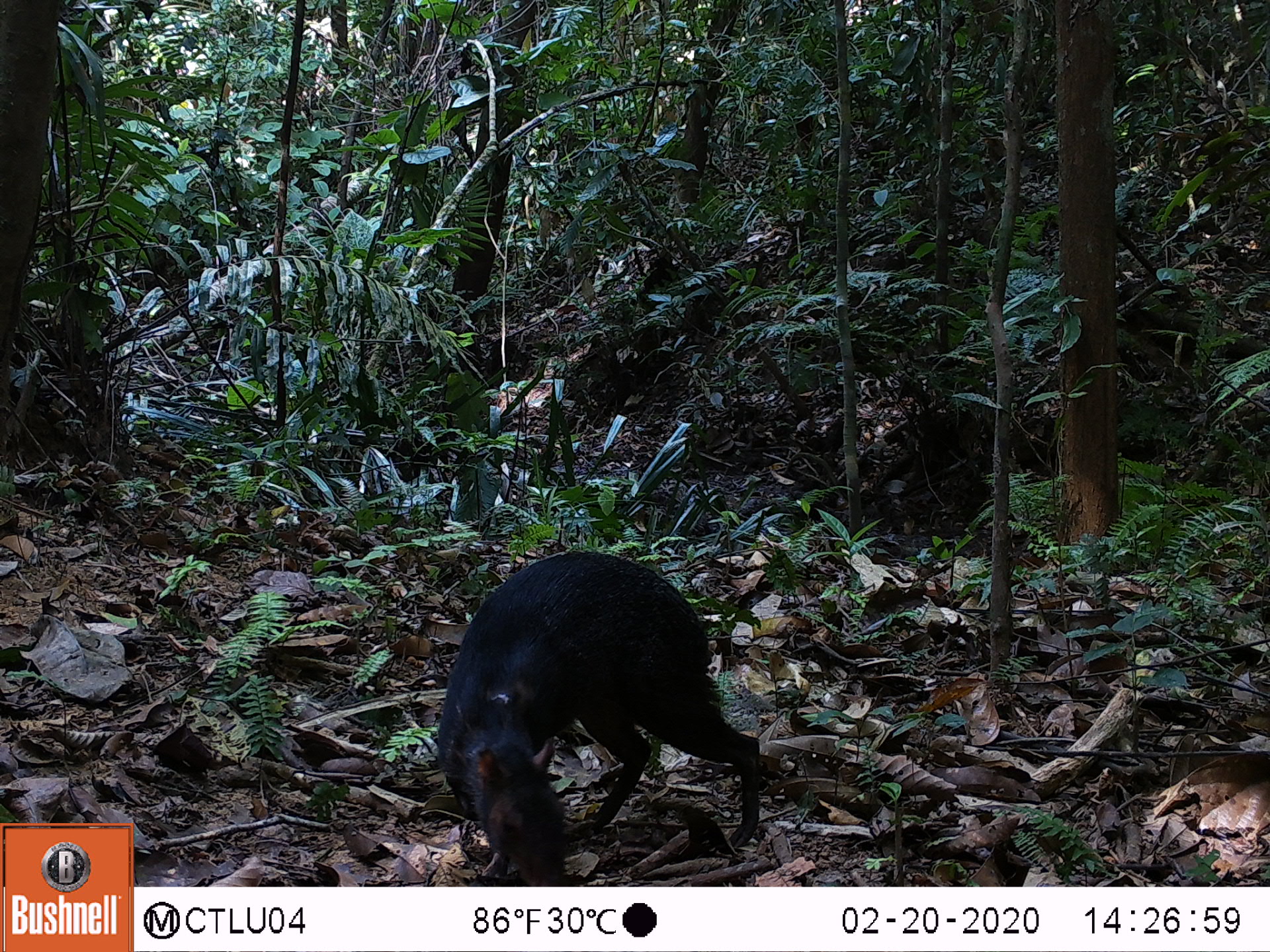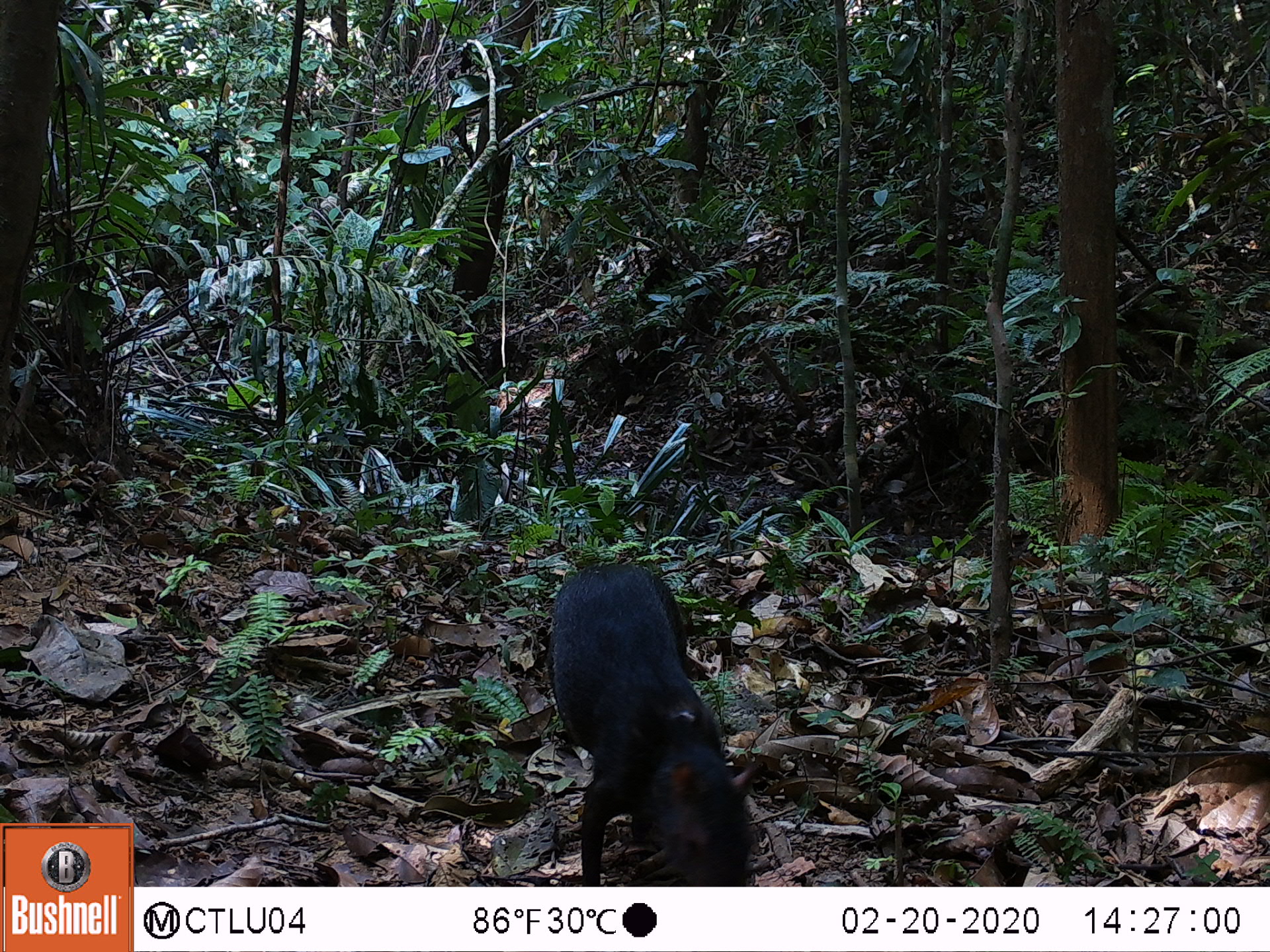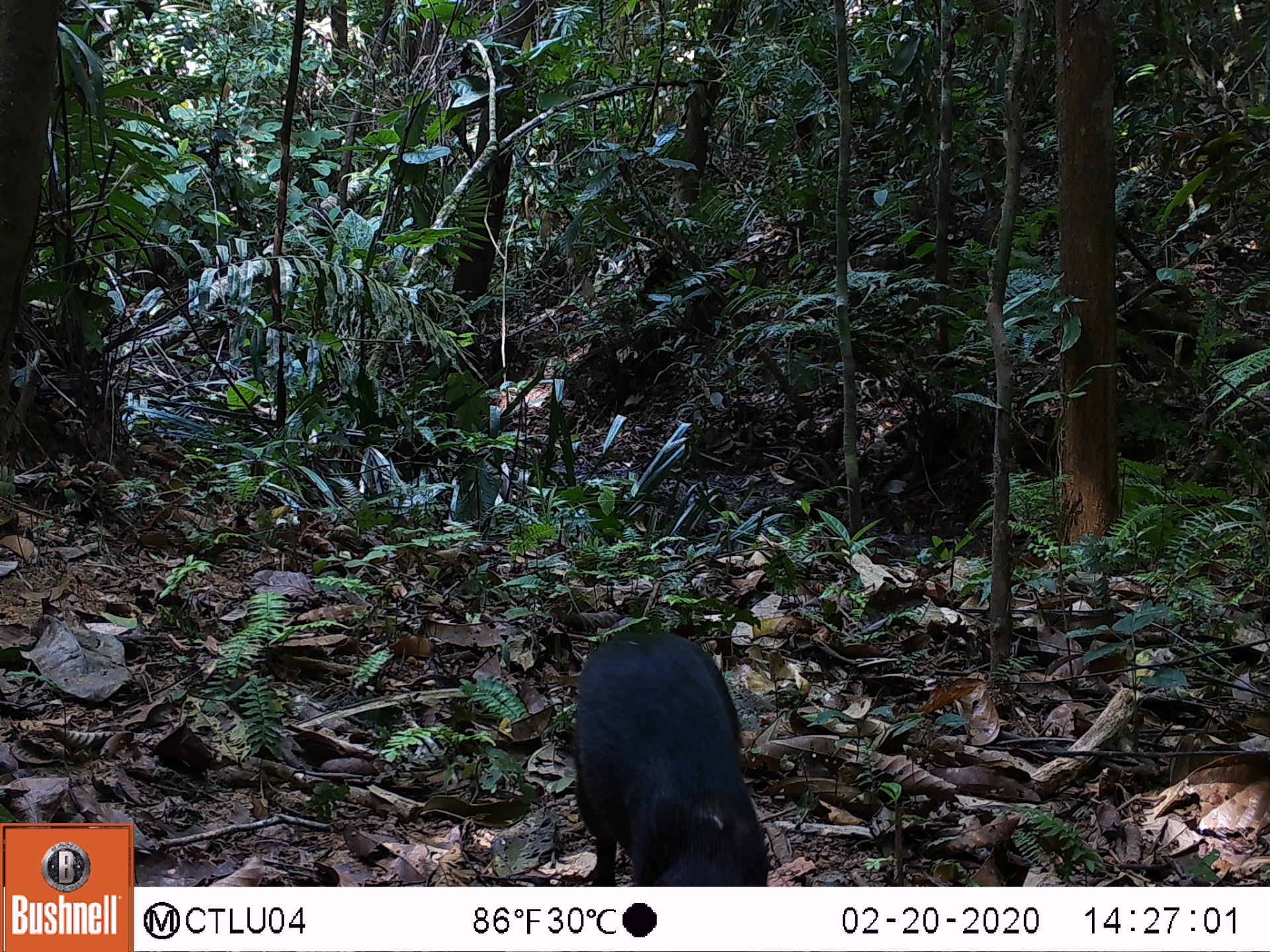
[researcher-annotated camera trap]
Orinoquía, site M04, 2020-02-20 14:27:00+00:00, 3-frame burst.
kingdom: Animalia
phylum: Chordata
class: Mammalia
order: Rodentia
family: Dasyproctidae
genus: Dasyprocta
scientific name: Dasyprocta fuliginosa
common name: black agouti